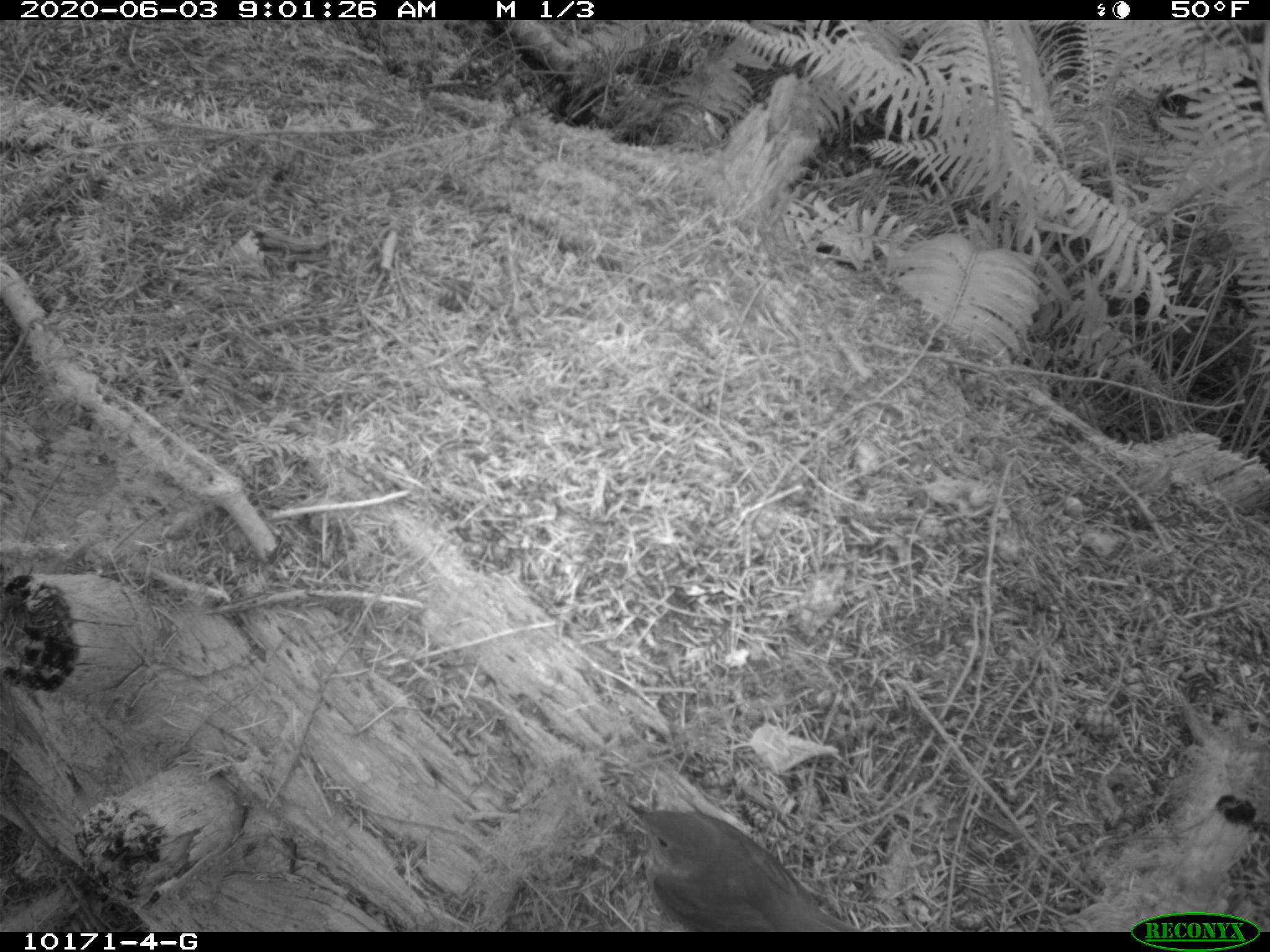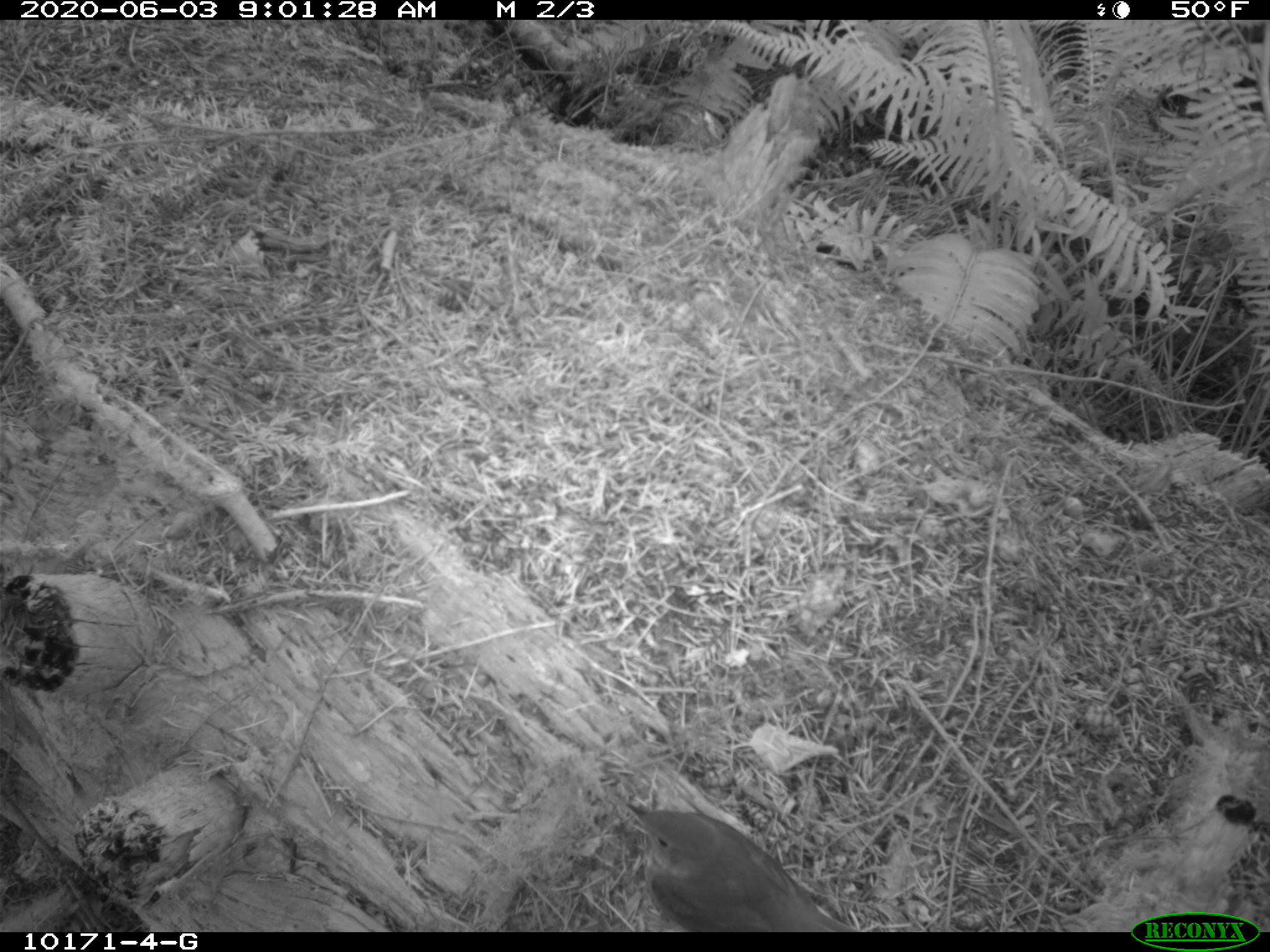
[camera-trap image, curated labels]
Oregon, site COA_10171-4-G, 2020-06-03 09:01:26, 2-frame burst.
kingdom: Animalia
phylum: Chordata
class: Aves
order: Passeriformes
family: Turdidae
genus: Catharus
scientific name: Catharus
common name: brown thrushes and nightingale-thrushes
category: catharus species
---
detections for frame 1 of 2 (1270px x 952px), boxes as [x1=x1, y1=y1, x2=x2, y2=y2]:
catharus species: [x1=624, y1=791, x2=839, y2=926]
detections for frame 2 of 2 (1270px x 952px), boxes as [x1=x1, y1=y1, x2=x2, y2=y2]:
catharus species: [x1=624, y1=794, x2=836, y2=923]